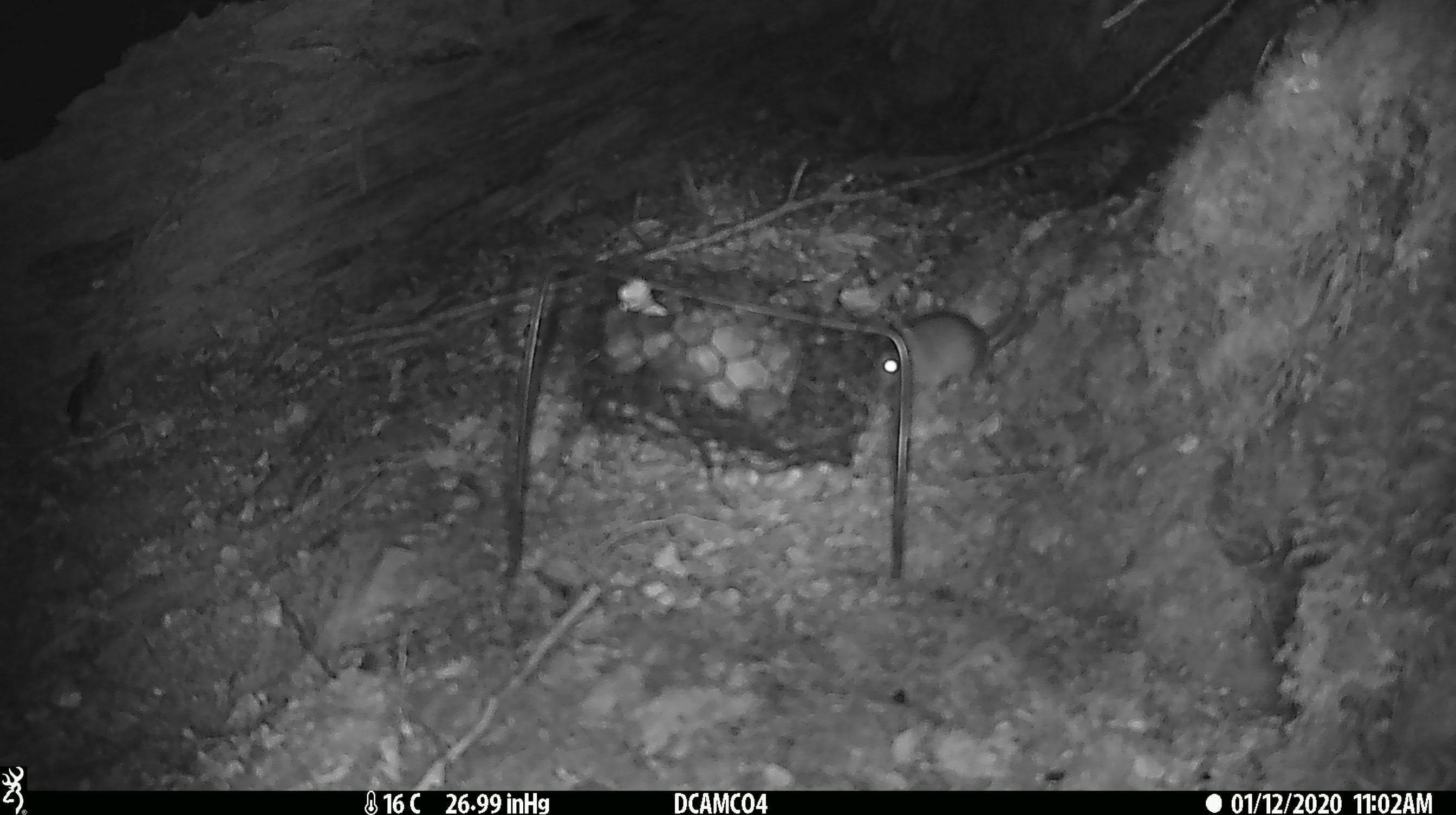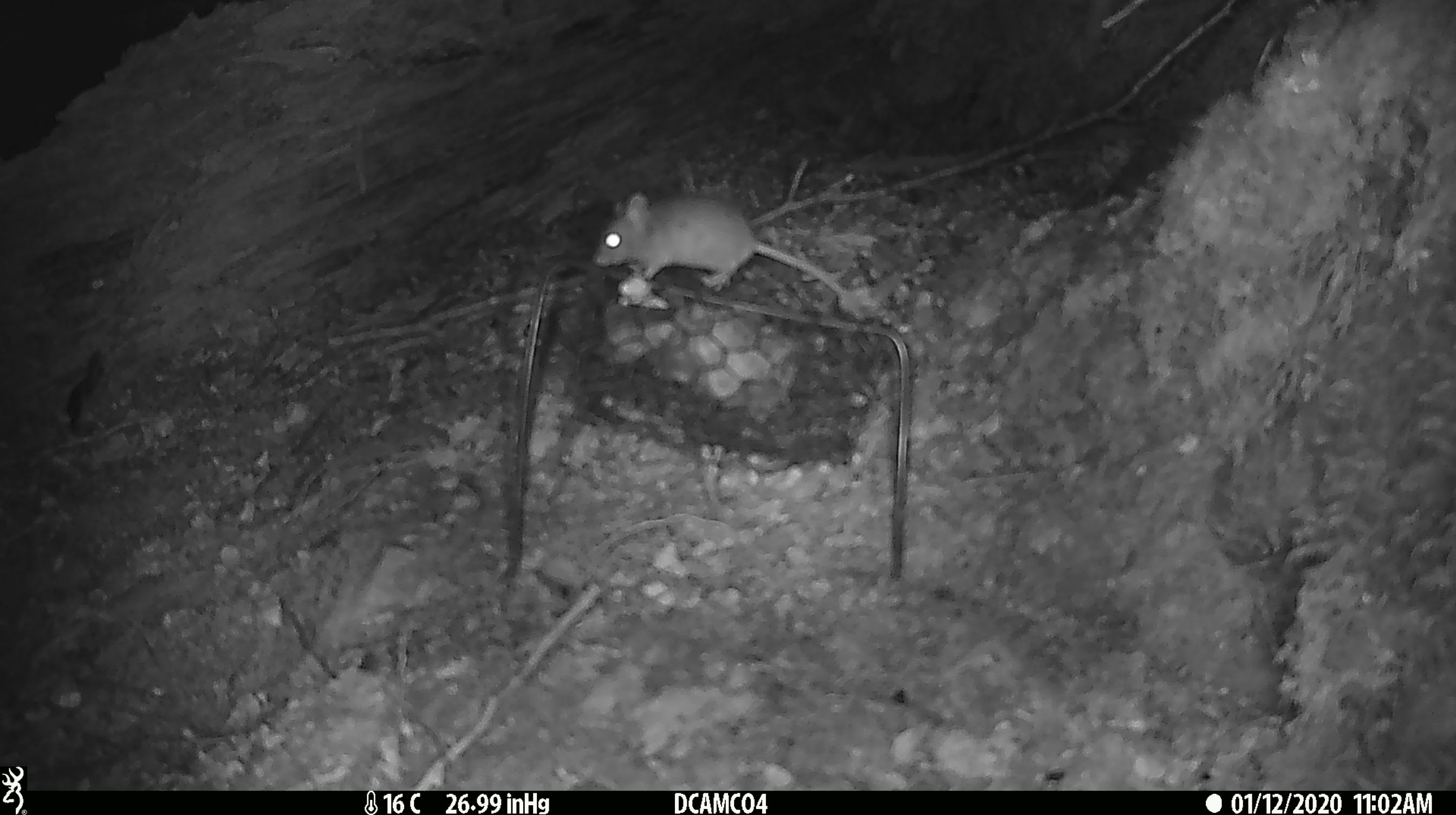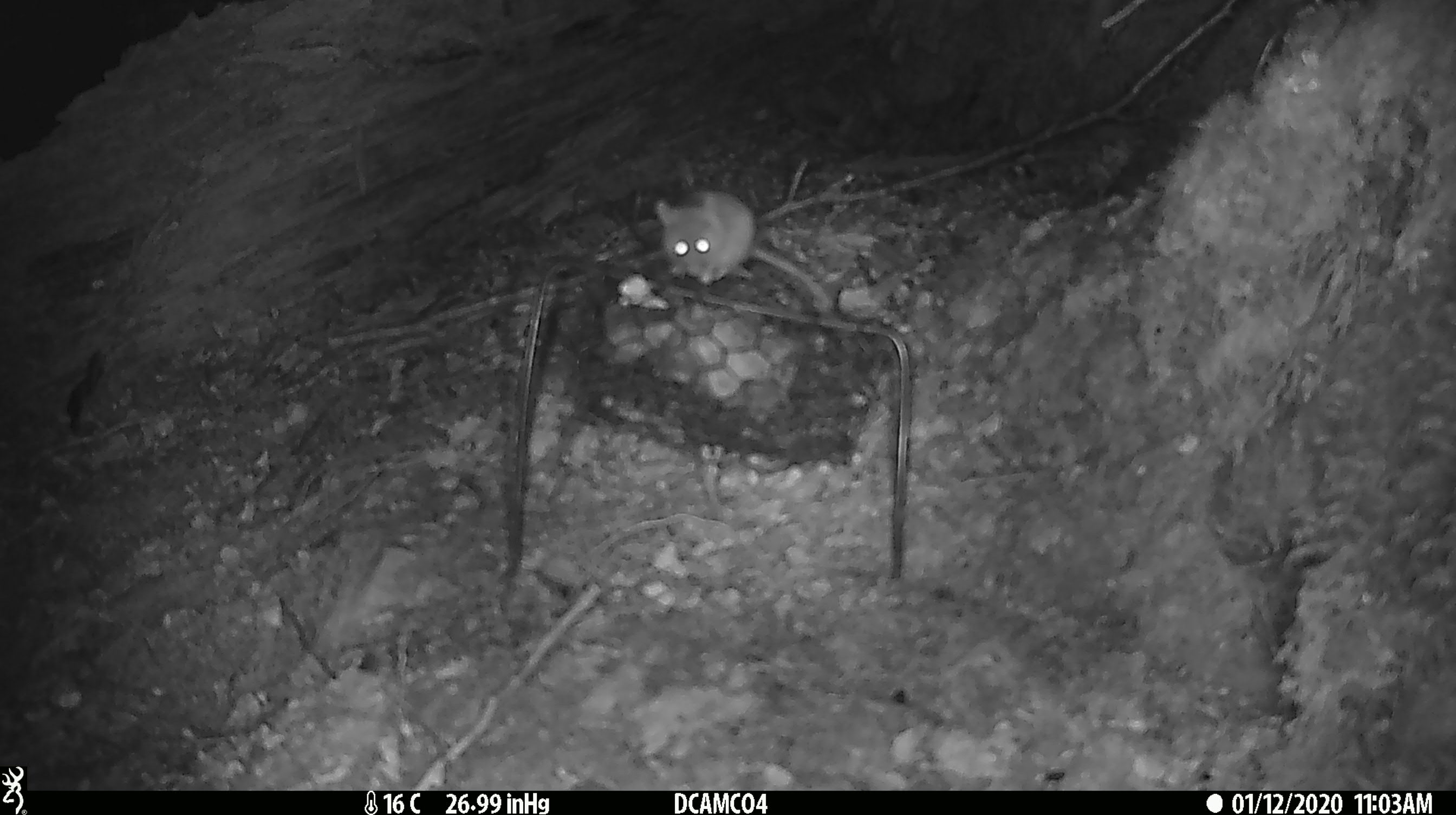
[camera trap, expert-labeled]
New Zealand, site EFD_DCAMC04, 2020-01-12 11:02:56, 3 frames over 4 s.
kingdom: Animalia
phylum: Chordata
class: Mammalia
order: Rodentia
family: Muridae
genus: Mus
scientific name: Mus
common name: mouse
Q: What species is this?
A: Mouse (Mus).